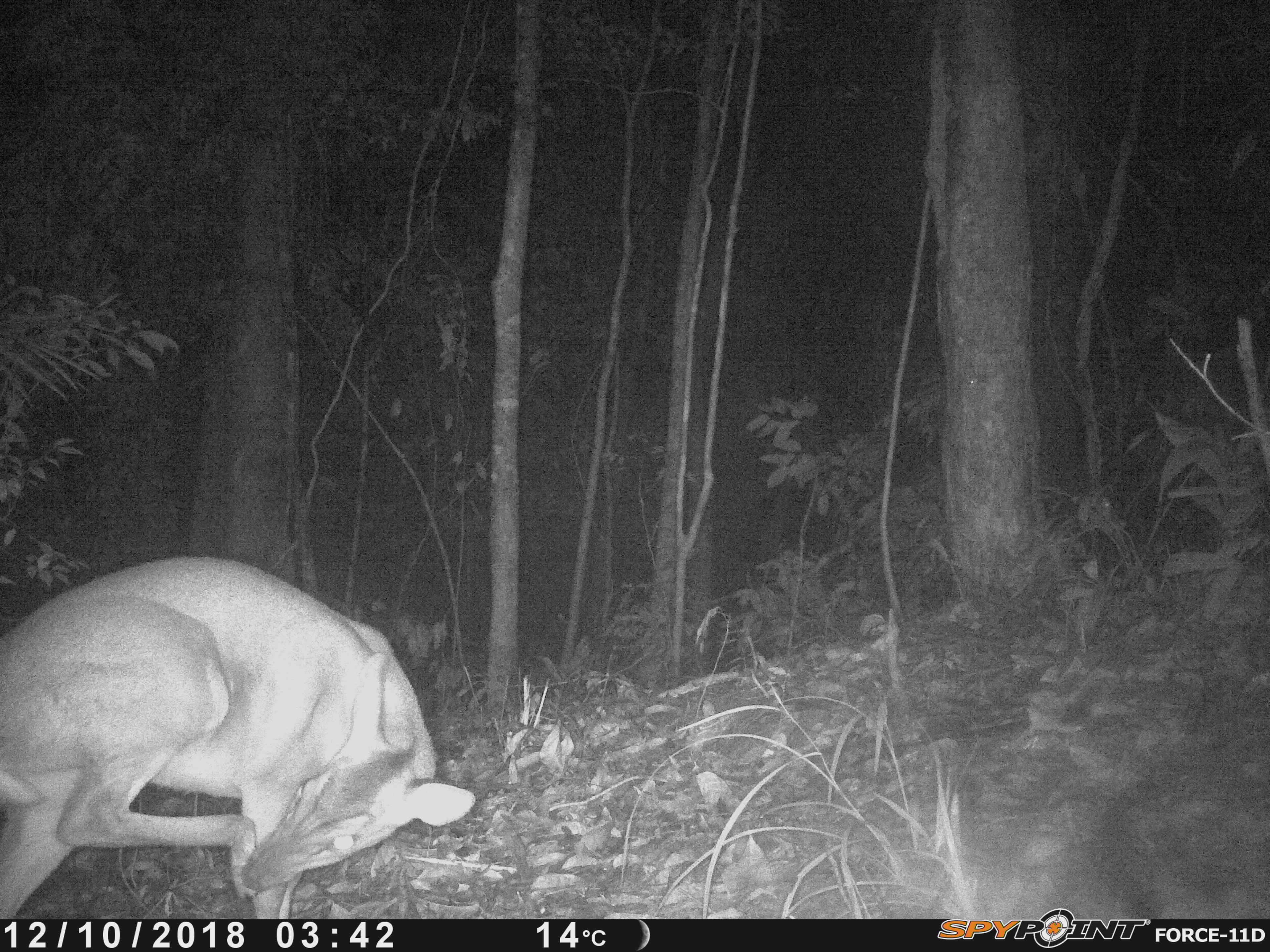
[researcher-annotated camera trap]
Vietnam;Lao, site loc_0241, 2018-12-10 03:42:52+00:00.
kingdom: Animalia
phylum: Chordata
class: Mammalia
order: Artiodactyla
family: Cervidae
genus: Muntiacus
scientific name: Muntiacus vuquangensis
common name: large-antlered muntjac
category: large antlered muntjac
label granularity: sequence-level